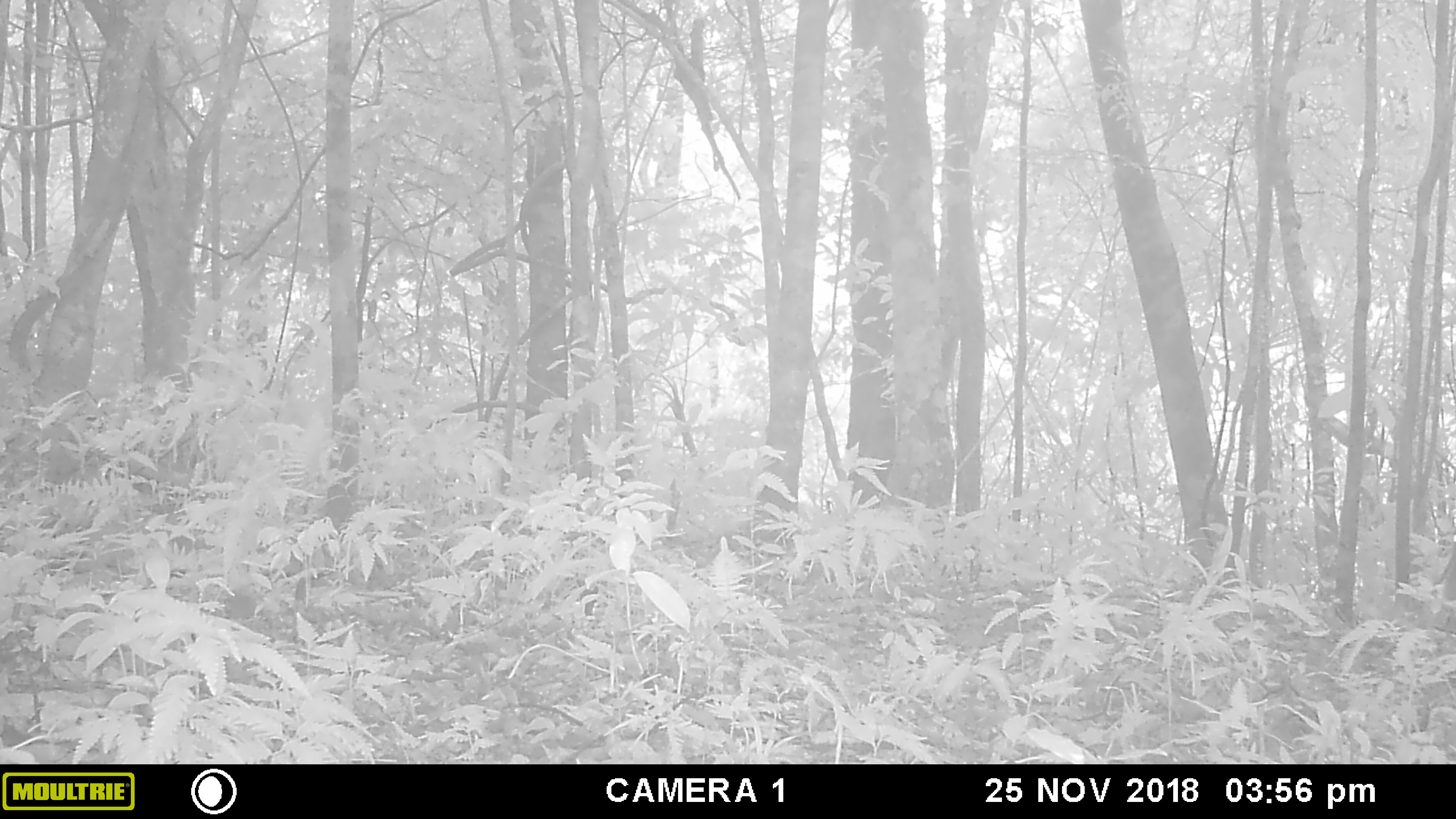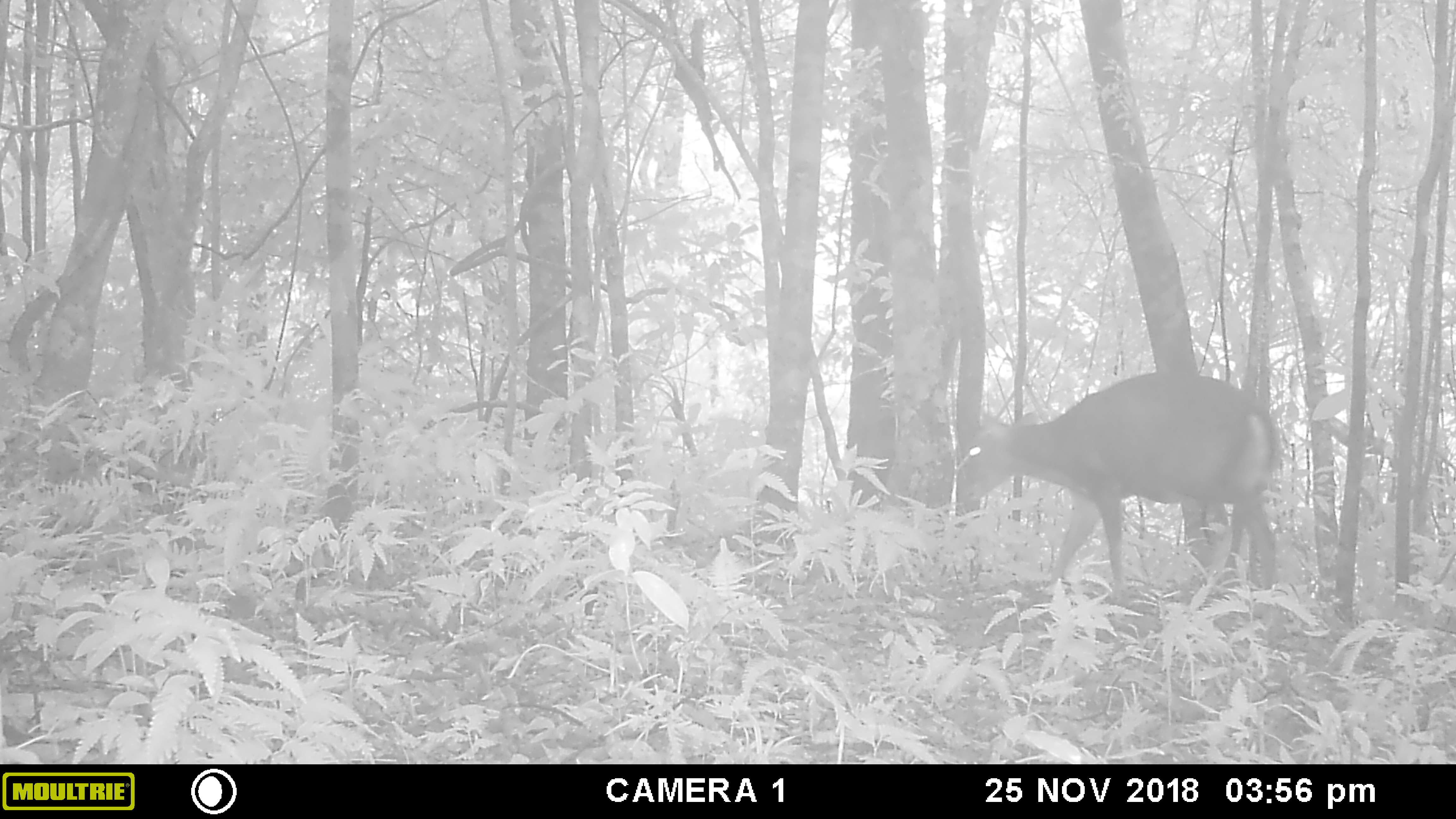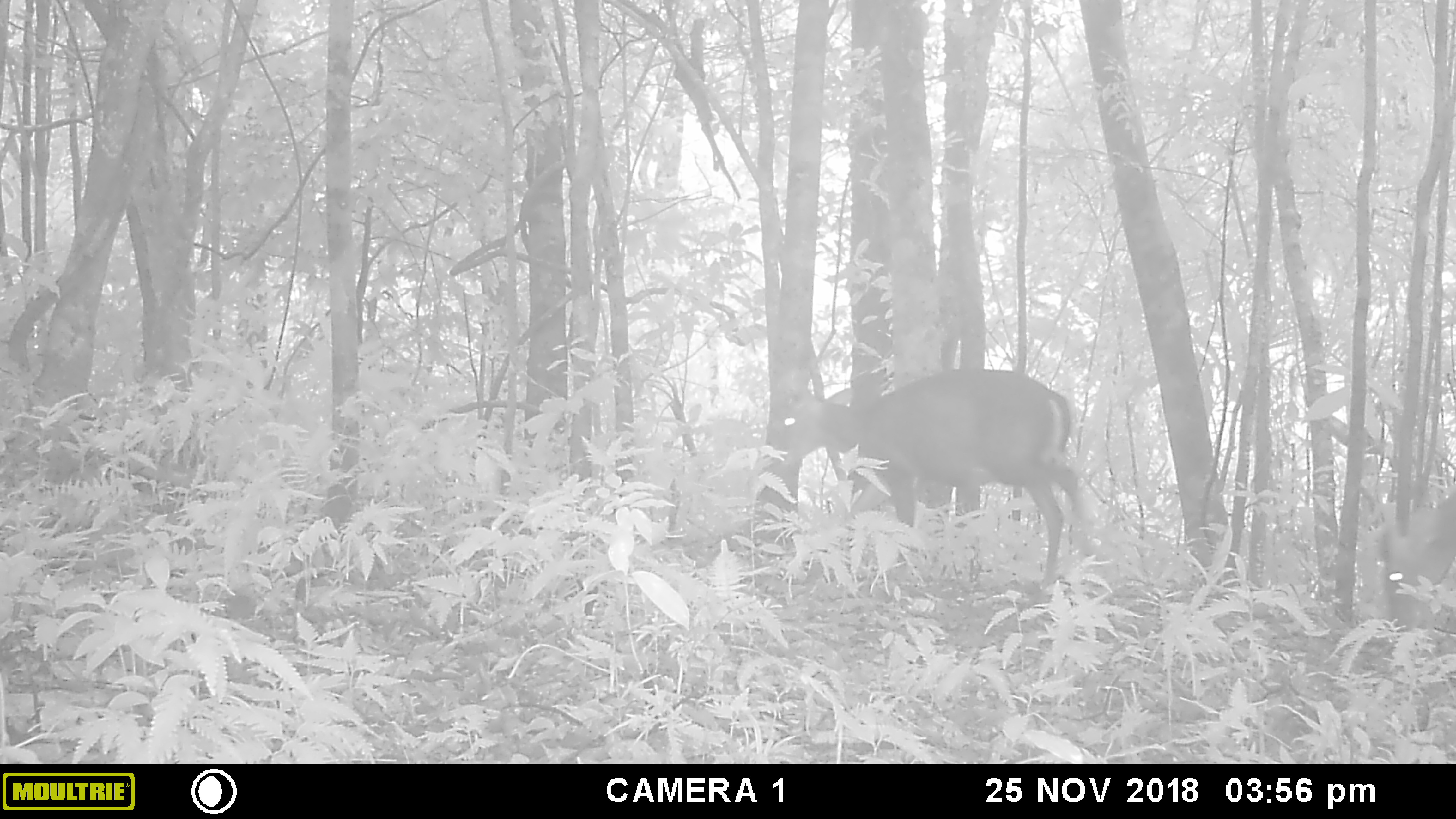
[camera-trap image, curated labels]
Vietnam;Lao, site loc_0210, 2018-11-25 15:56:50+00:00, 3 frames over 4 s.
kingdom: Animalia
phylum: Chordata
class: Mammalia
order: Artiodactyla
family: Cervidae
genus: Muntiacus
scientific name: Muntiacus rooseveltorum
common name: roosevelt's muntjac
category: roosevelts muntjac group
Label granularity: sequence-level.